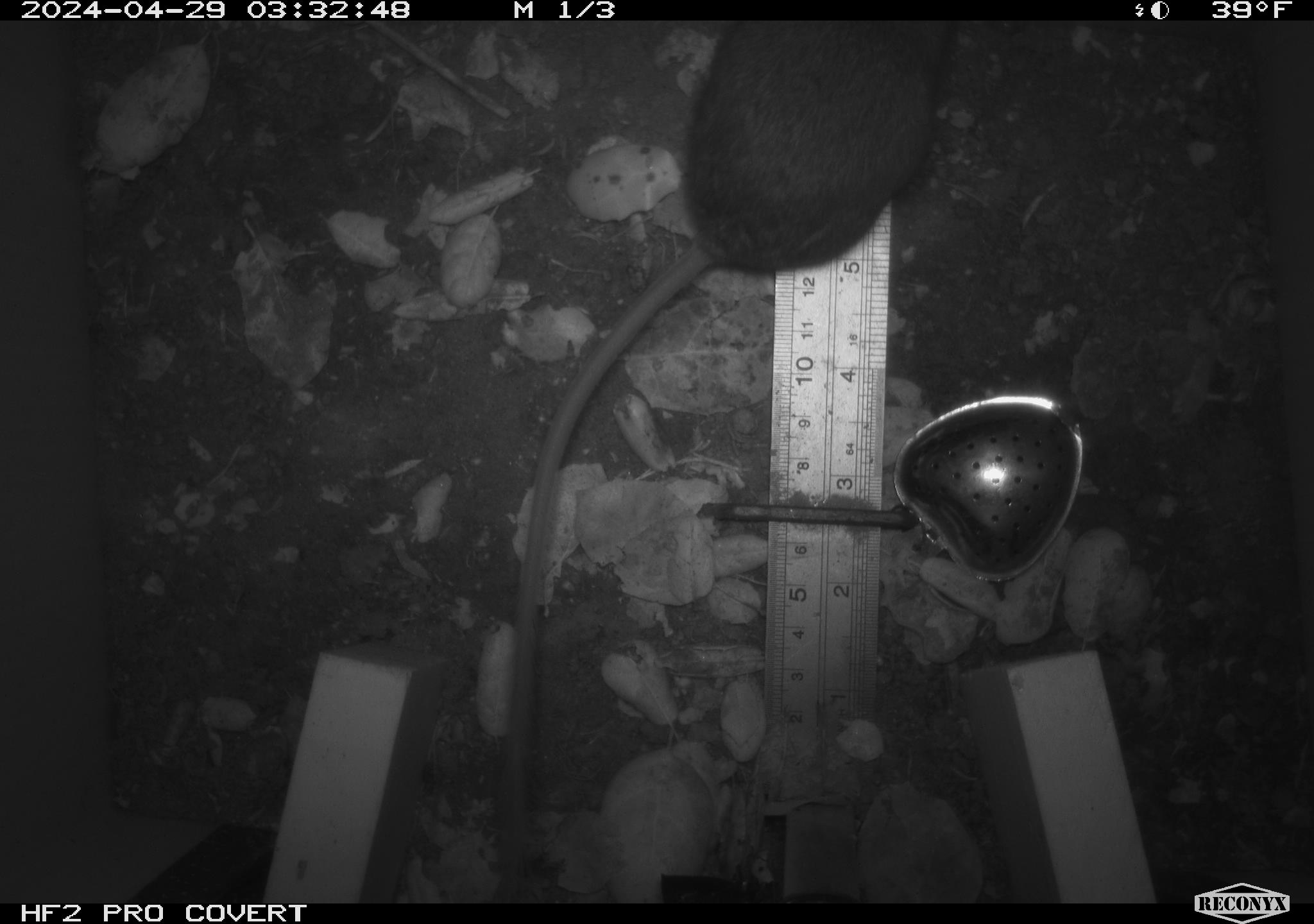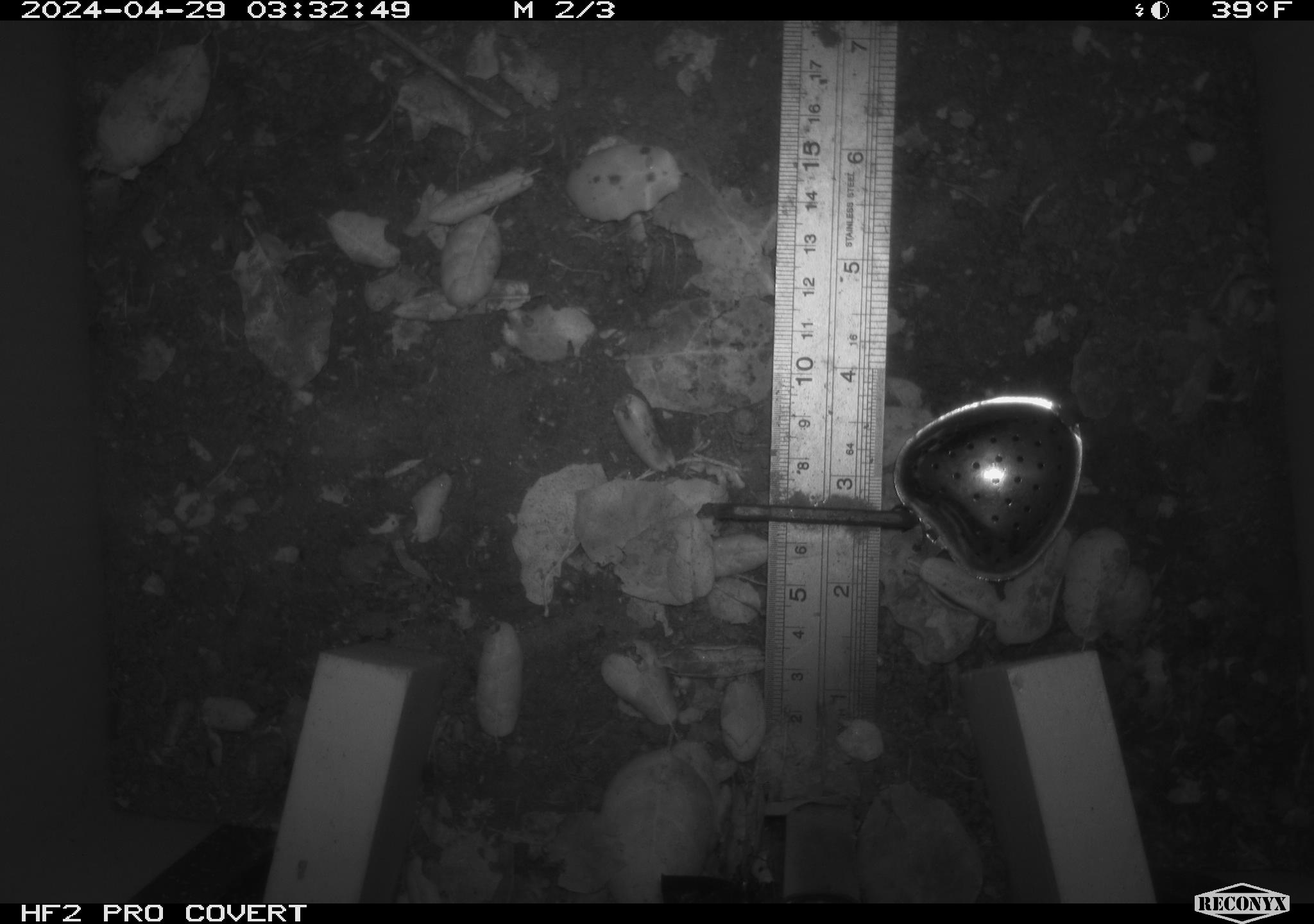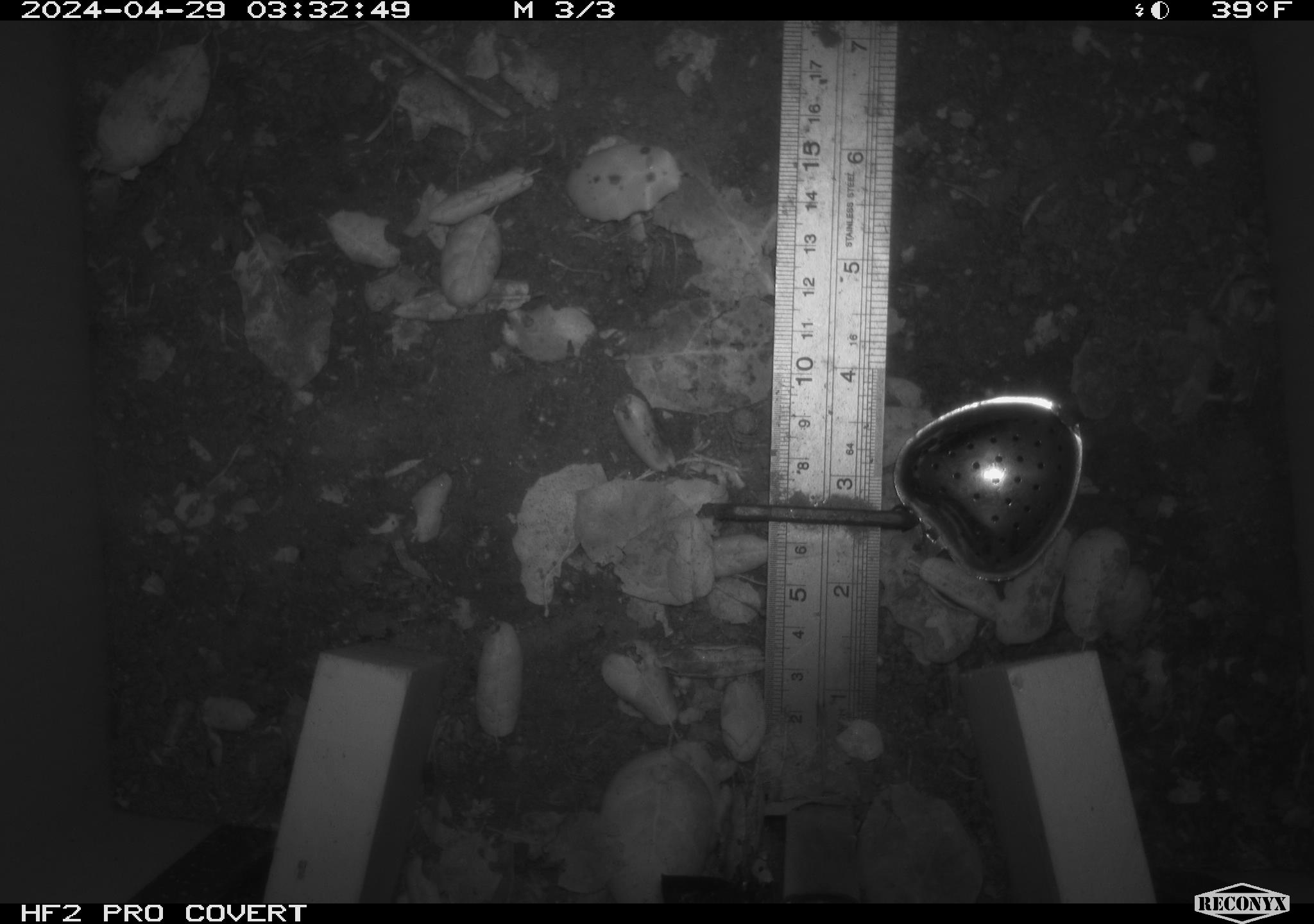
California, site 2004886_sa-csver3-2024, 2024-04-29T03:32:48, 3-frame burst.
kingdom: Animalia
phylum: Chordata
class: Mammalia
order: Rodentia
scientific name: Rodentia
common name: rodent